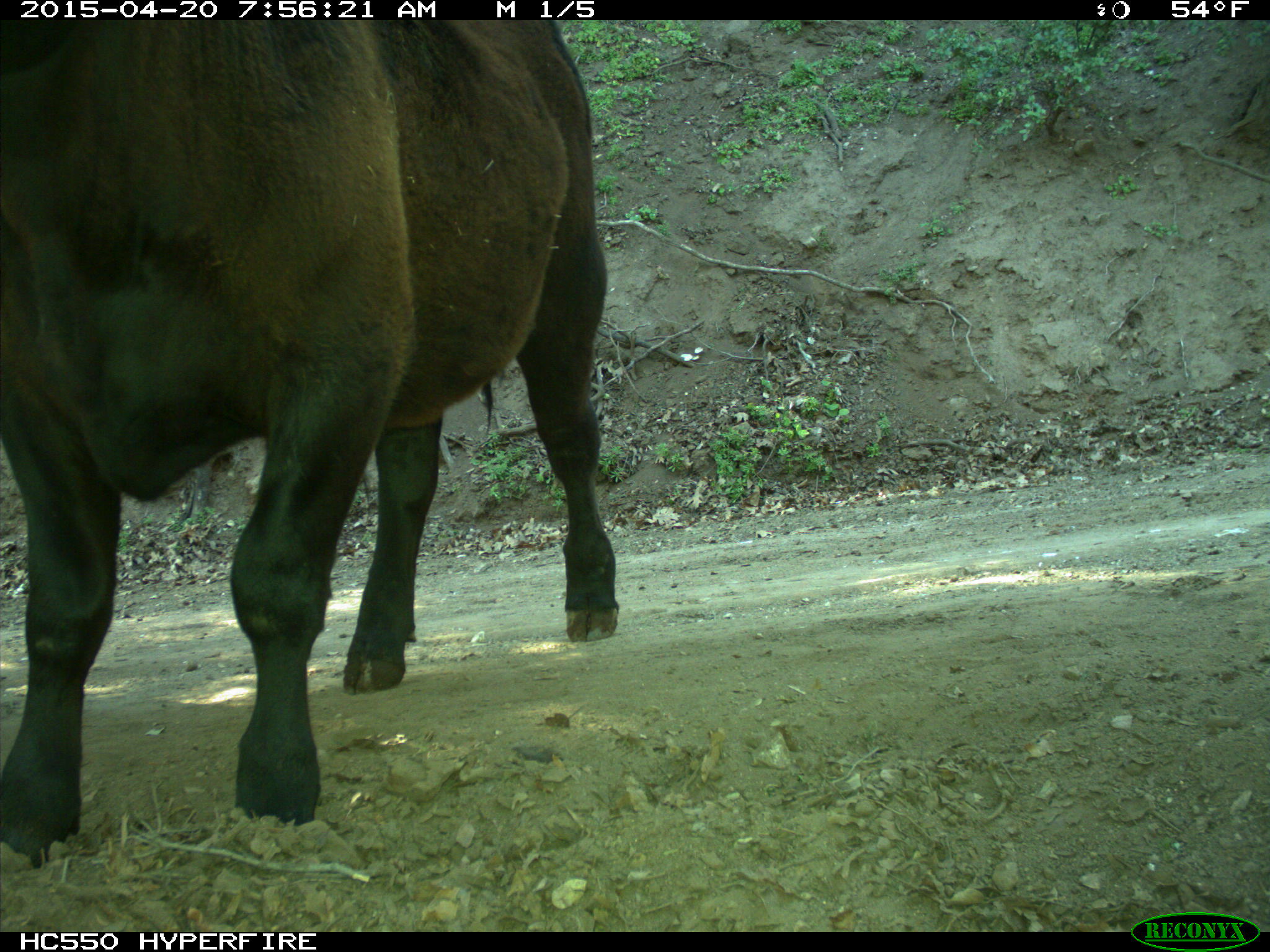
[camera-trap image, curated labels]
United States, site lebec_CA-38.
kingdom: Animalia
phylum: Chordata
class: Mammalia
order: Artiodactyla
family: Bovidae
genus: Bos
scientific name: Bos taurus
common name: domestic cow